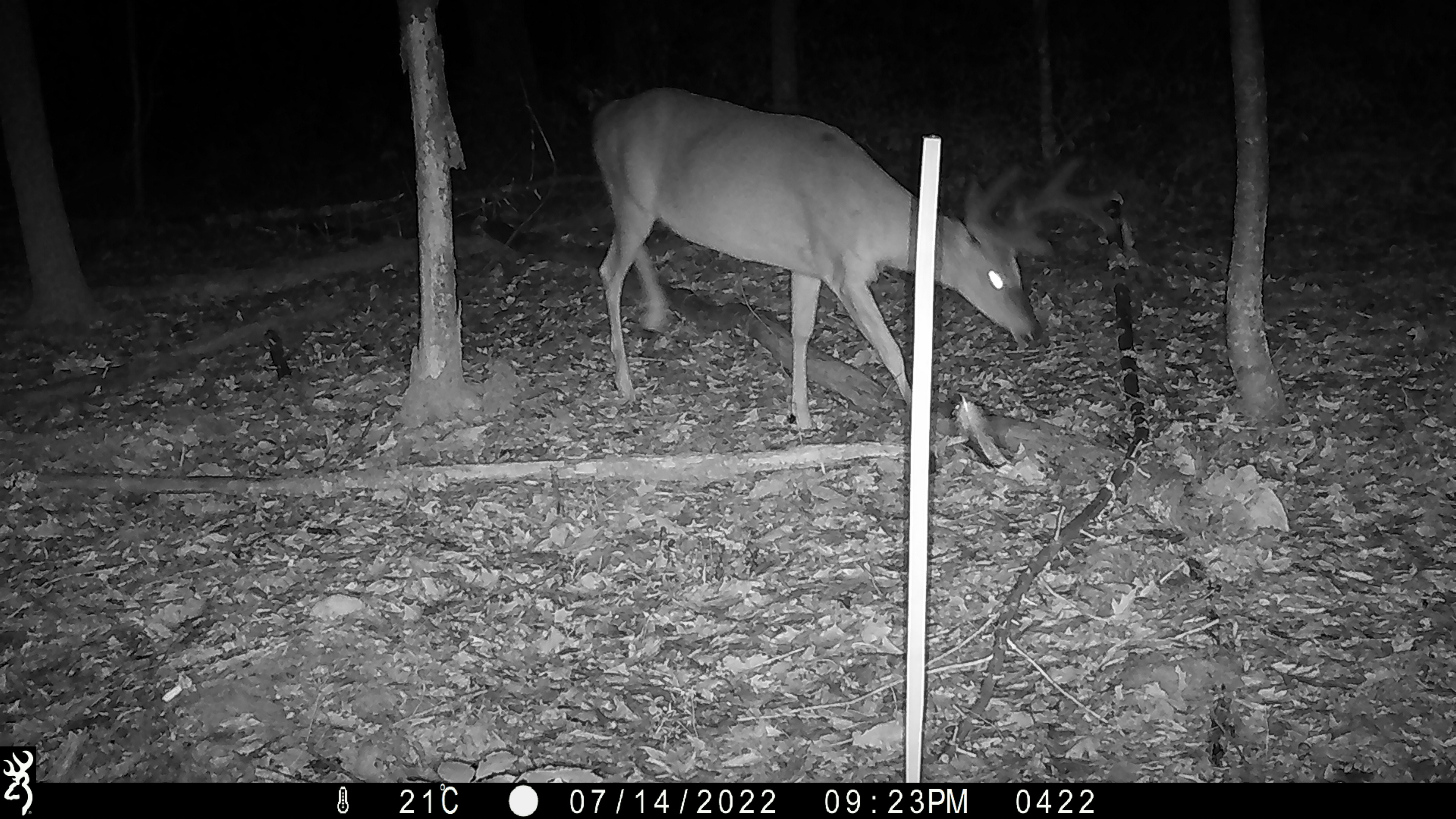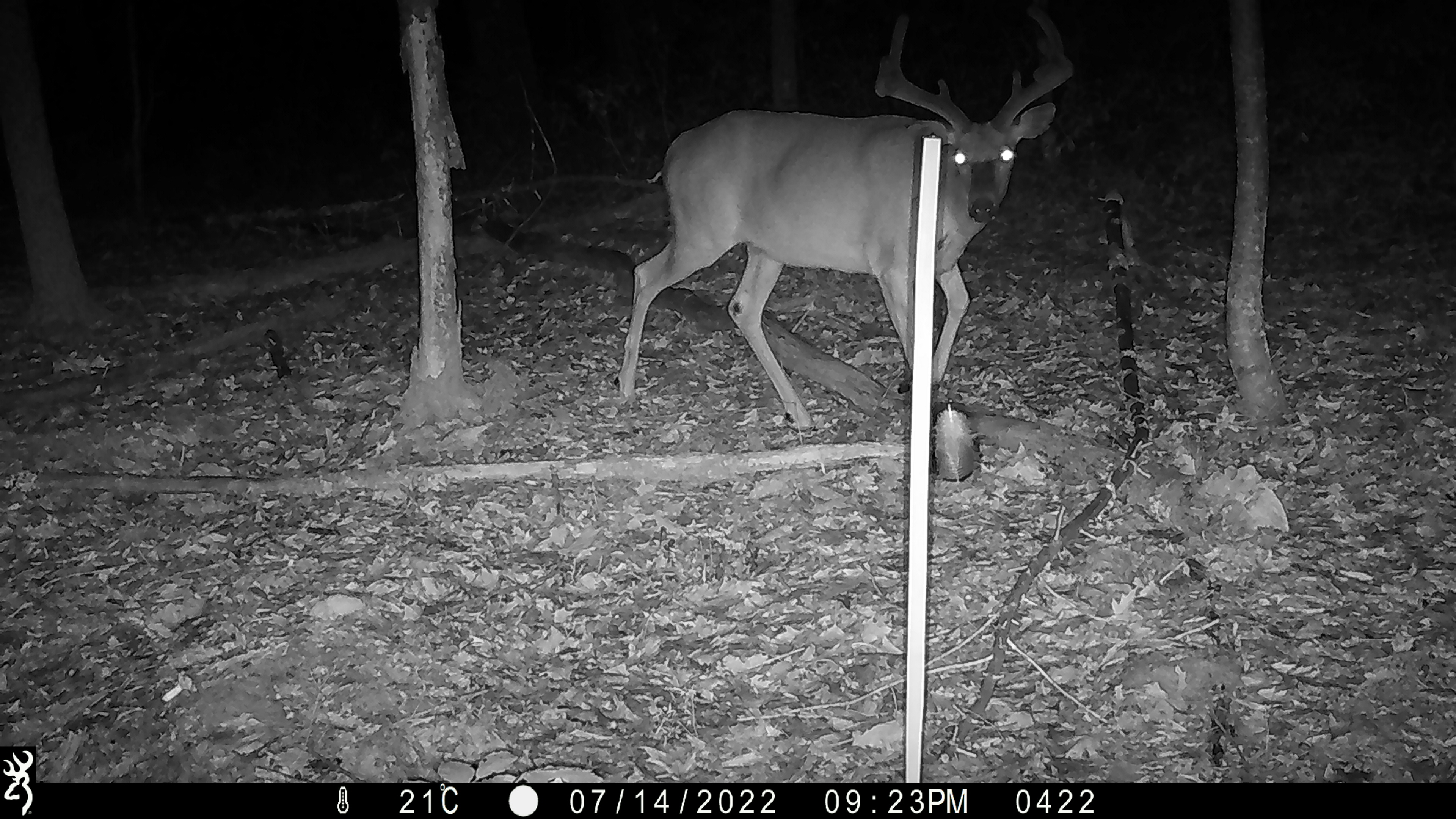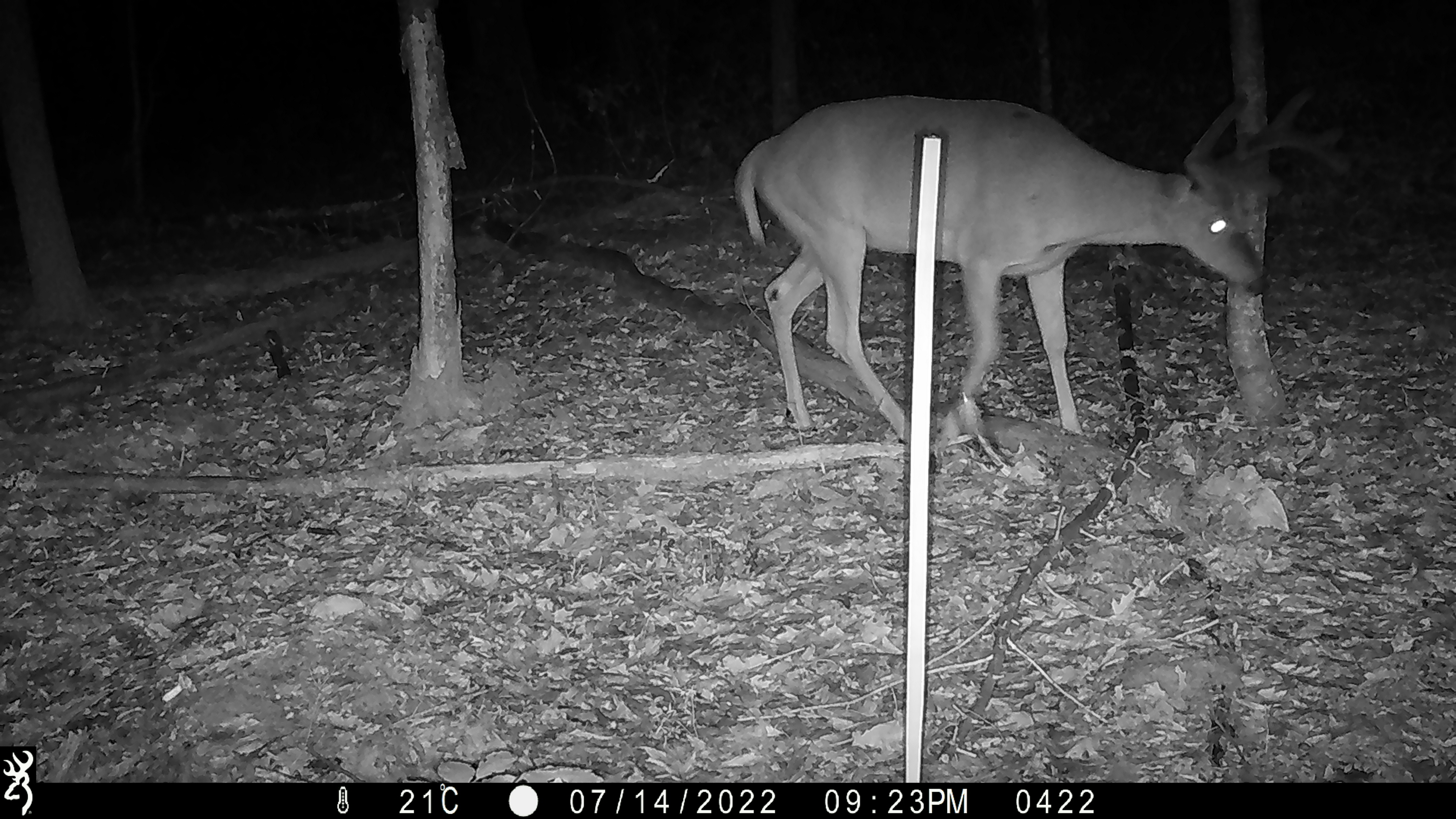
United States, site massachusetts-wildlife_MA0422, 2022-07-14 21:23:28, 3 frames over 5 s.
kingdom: Animalia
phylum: Chordata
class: Mammalia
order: Artiodactyla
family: Cervidae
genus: Odocoileus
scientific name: Odocoileus virginianus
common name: white-tailed deer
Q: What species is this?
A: White-tailed deer (Odocoileus virginianus).